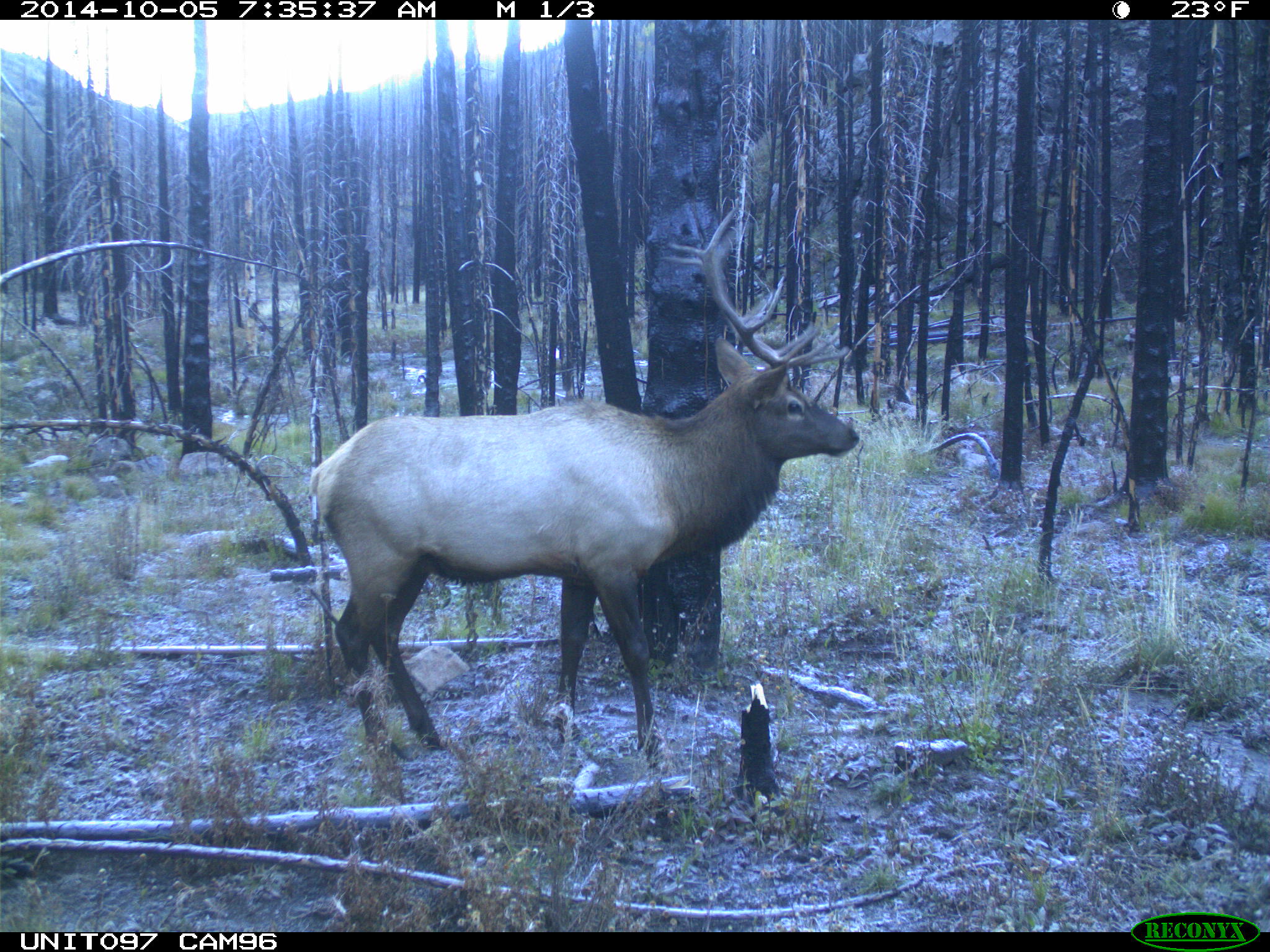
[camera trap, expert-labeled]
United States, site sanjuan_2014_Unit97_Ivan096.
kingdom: Animalia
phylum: Chordata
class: Mammalia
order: Artiodactyla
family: Cervidae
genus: Cervus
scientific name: Cervus elaphus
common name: red deer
Cervus elaphus (red deer).